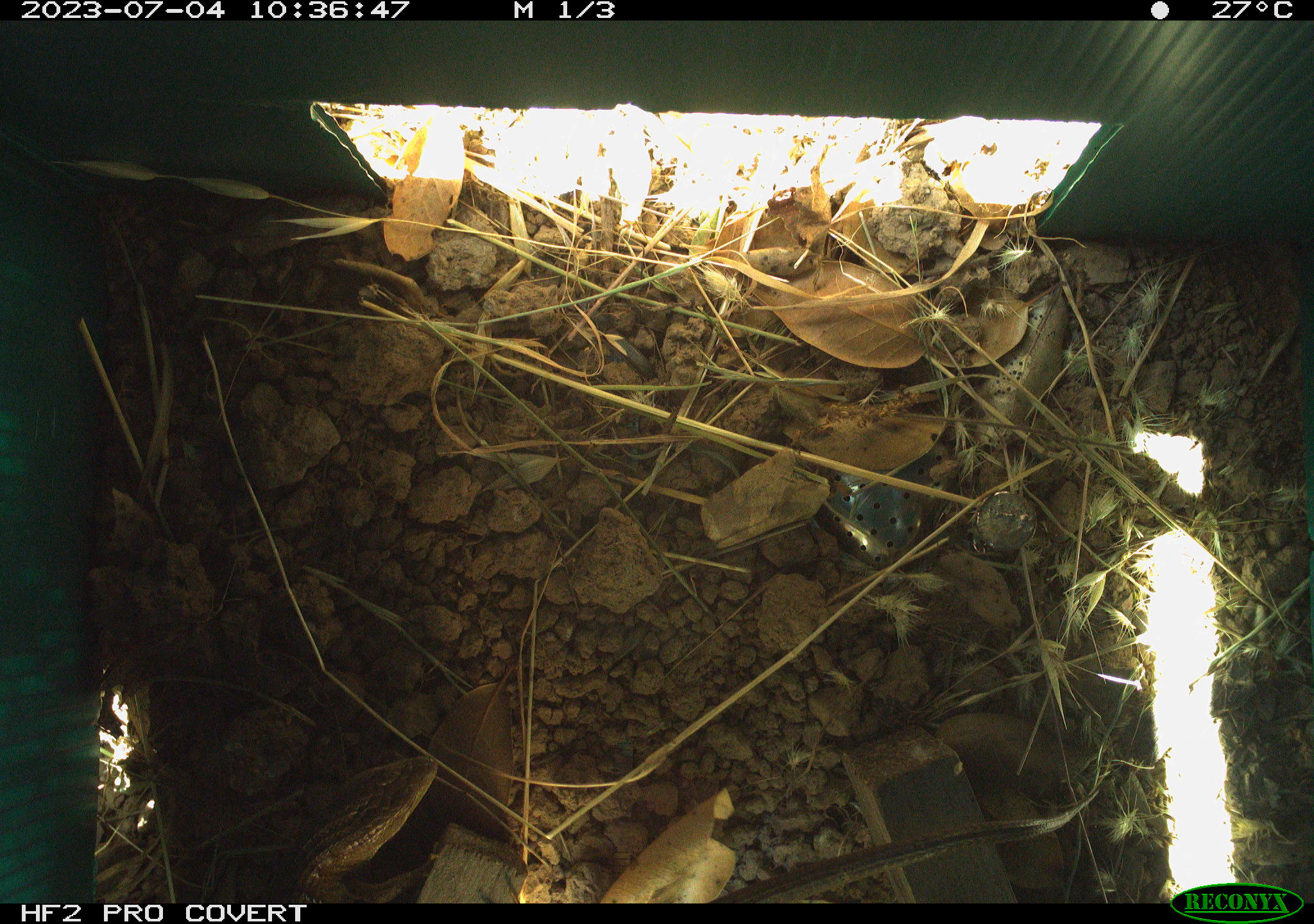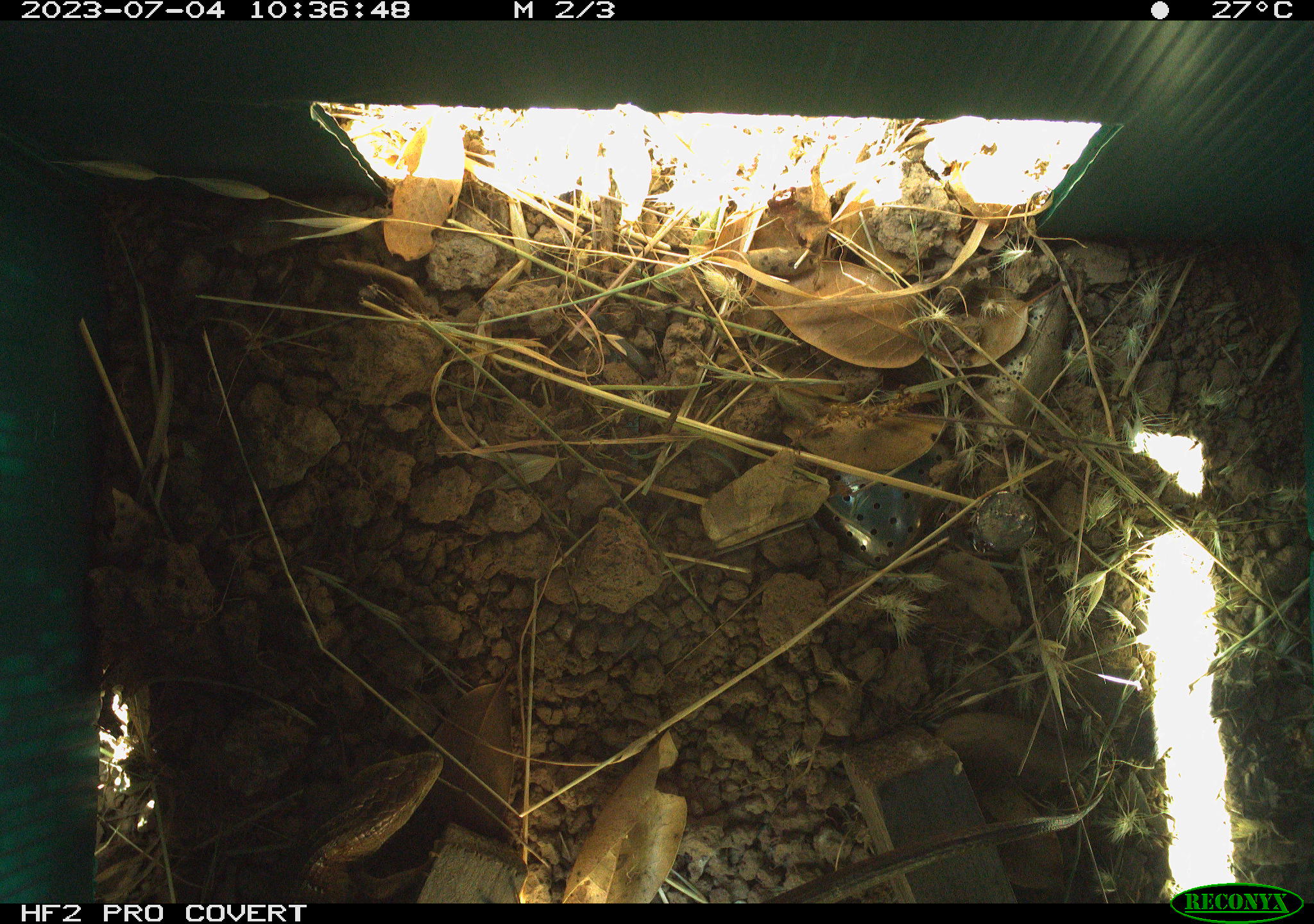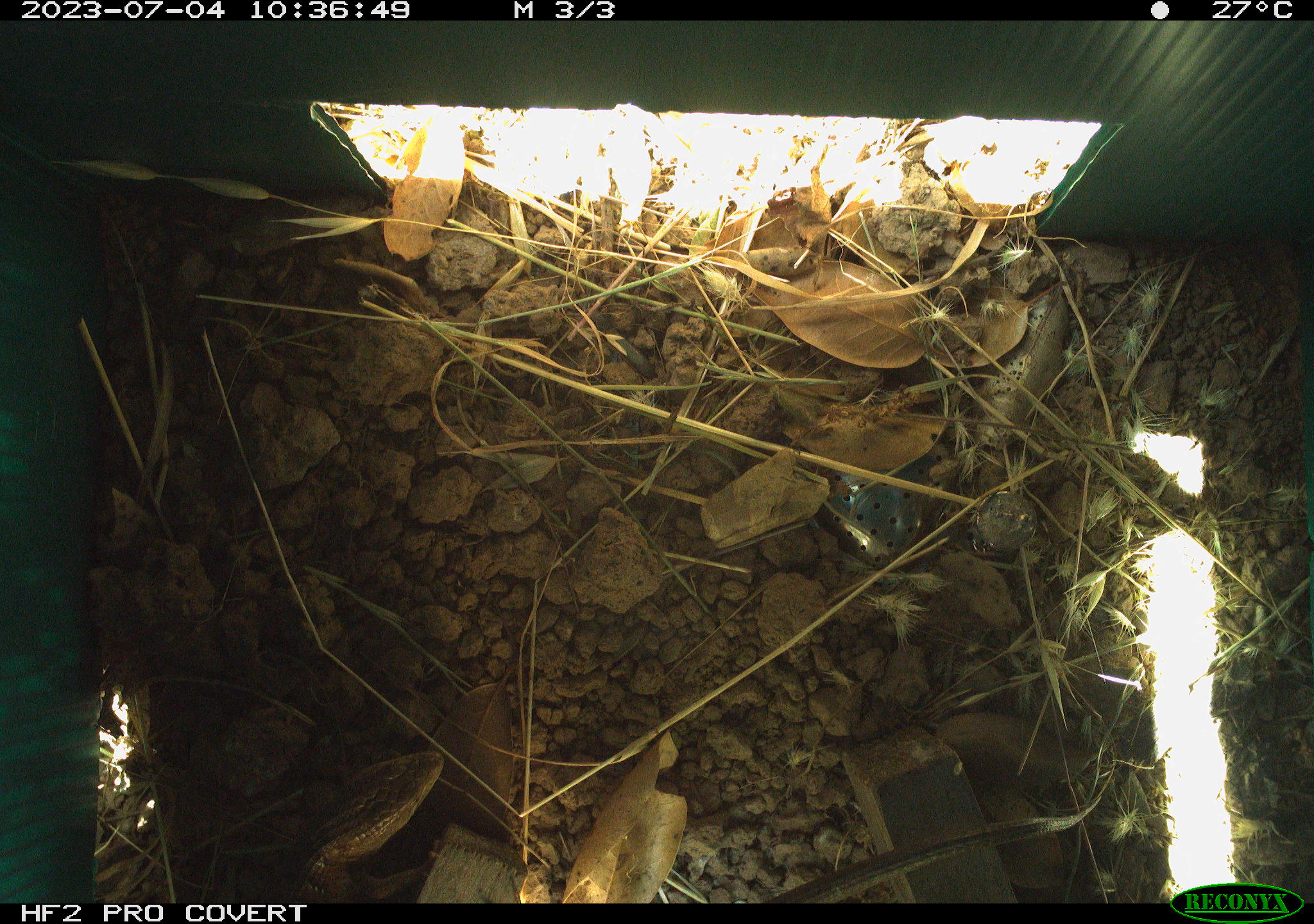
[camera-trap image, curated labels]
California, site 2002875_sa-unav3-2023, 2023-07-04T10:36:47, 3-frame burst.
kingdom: Animalia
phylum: Chordata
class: Reptilia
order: Squamata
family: Anguidae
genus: Elgaria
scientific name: Elgaria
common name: alligator lizards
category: elgaria species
Elgaria species (alligator lizards) (Elgaria).